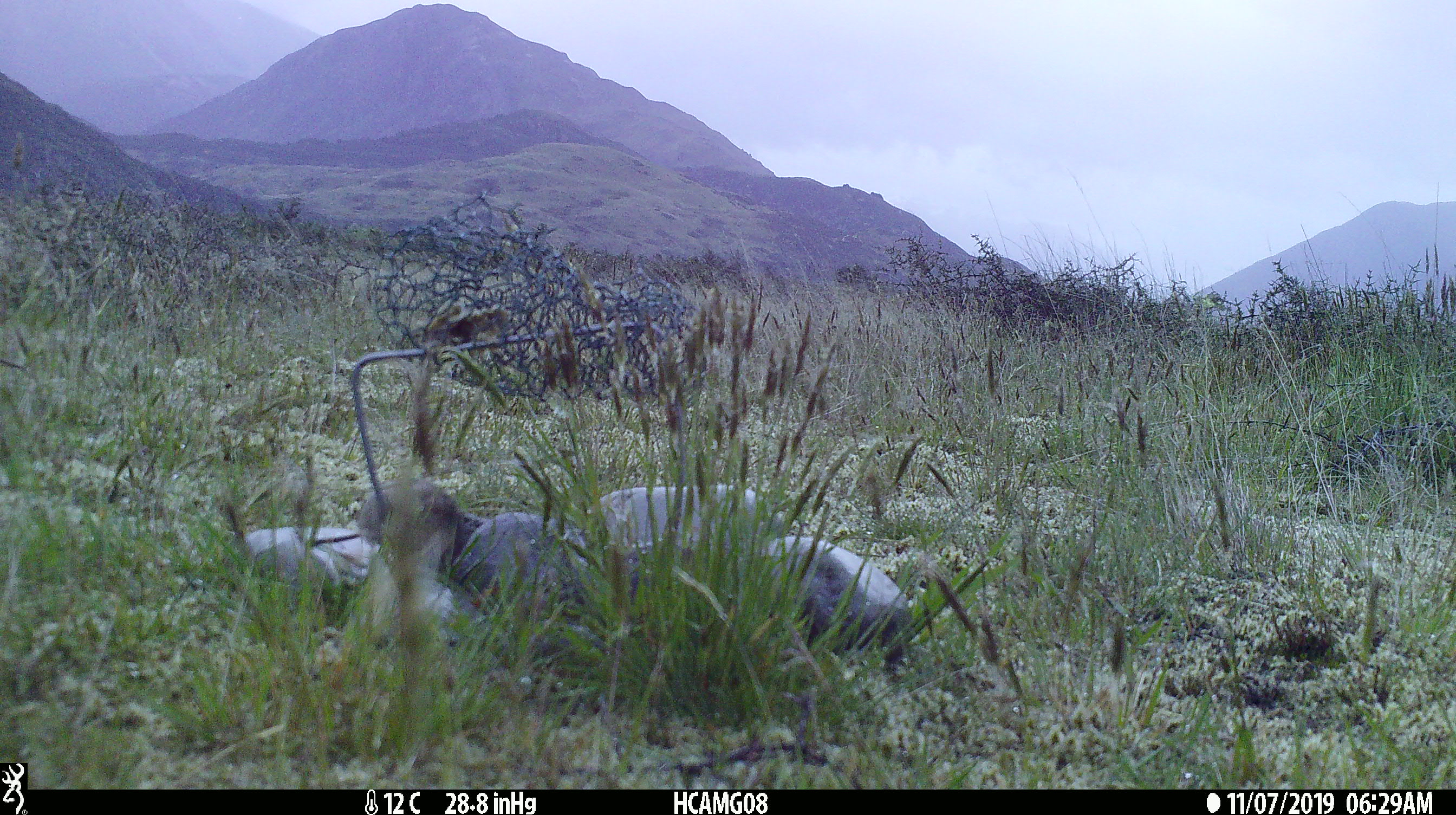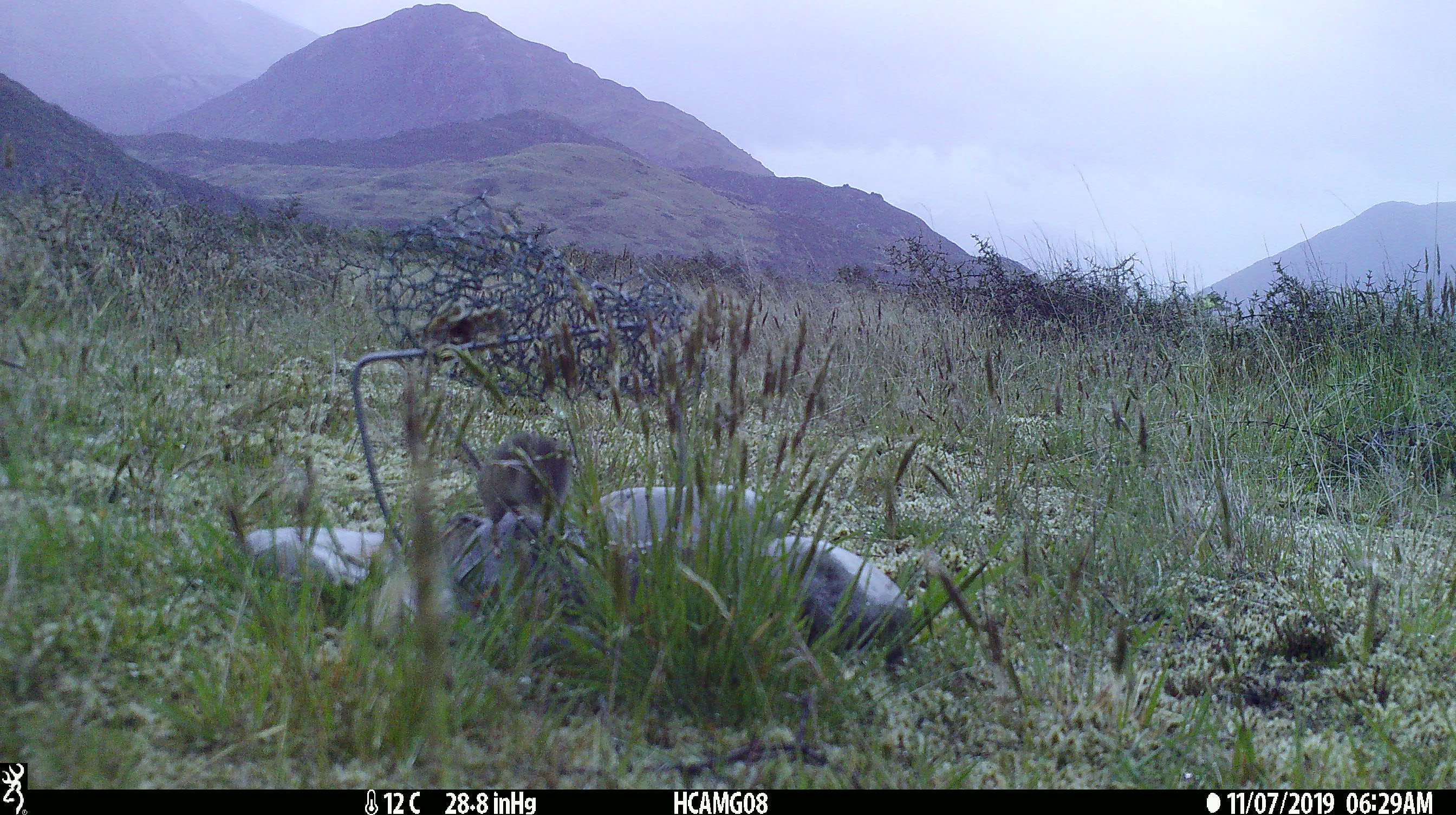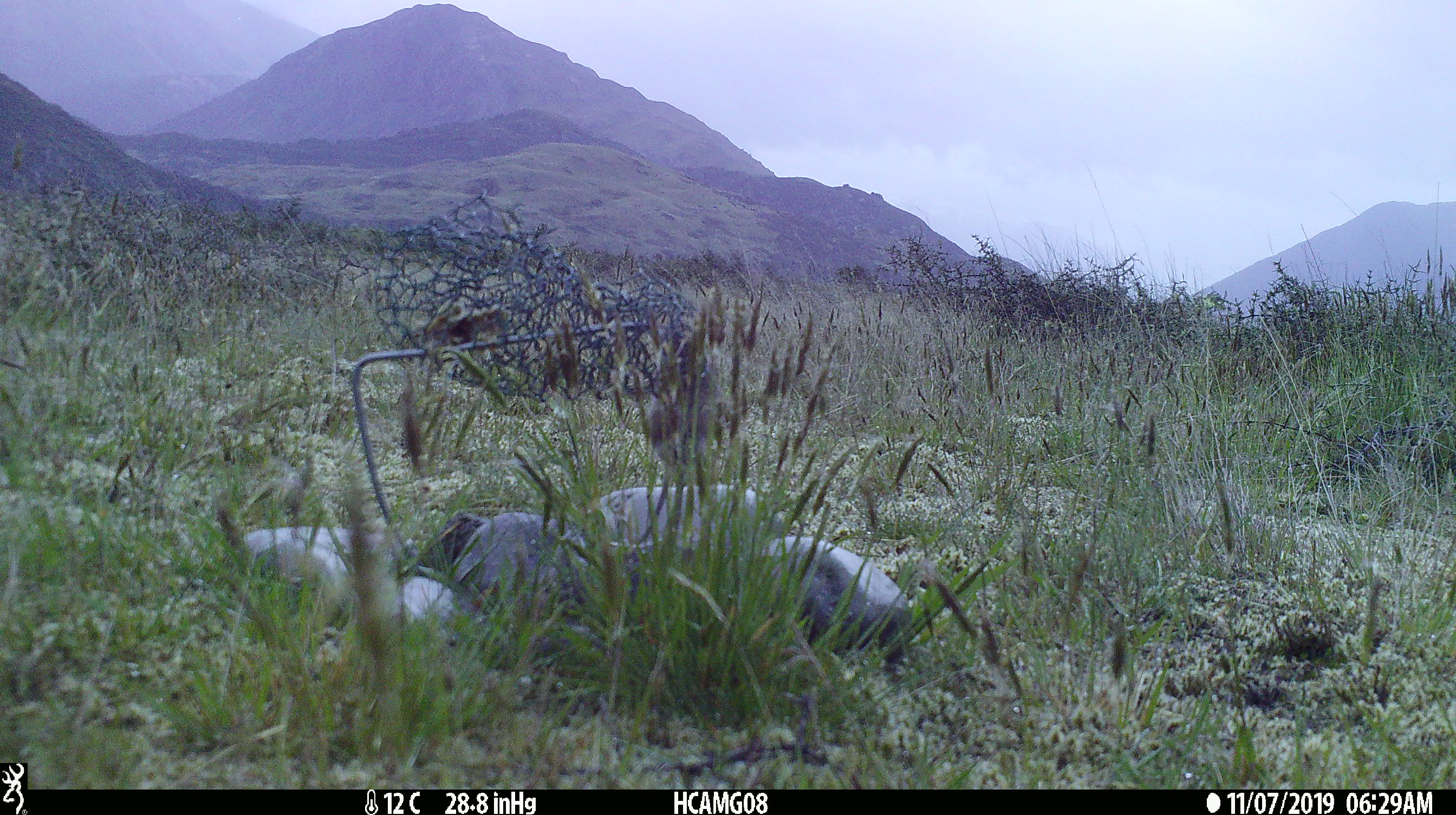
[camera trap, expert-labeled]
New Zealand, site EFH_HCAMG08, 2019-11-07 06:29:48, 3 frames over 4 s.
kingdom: Animalia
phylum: Chordata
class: Mammalia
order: Rodentia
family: Muridae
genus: Mus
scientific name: Mus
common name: mouse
Mouse (Mus).